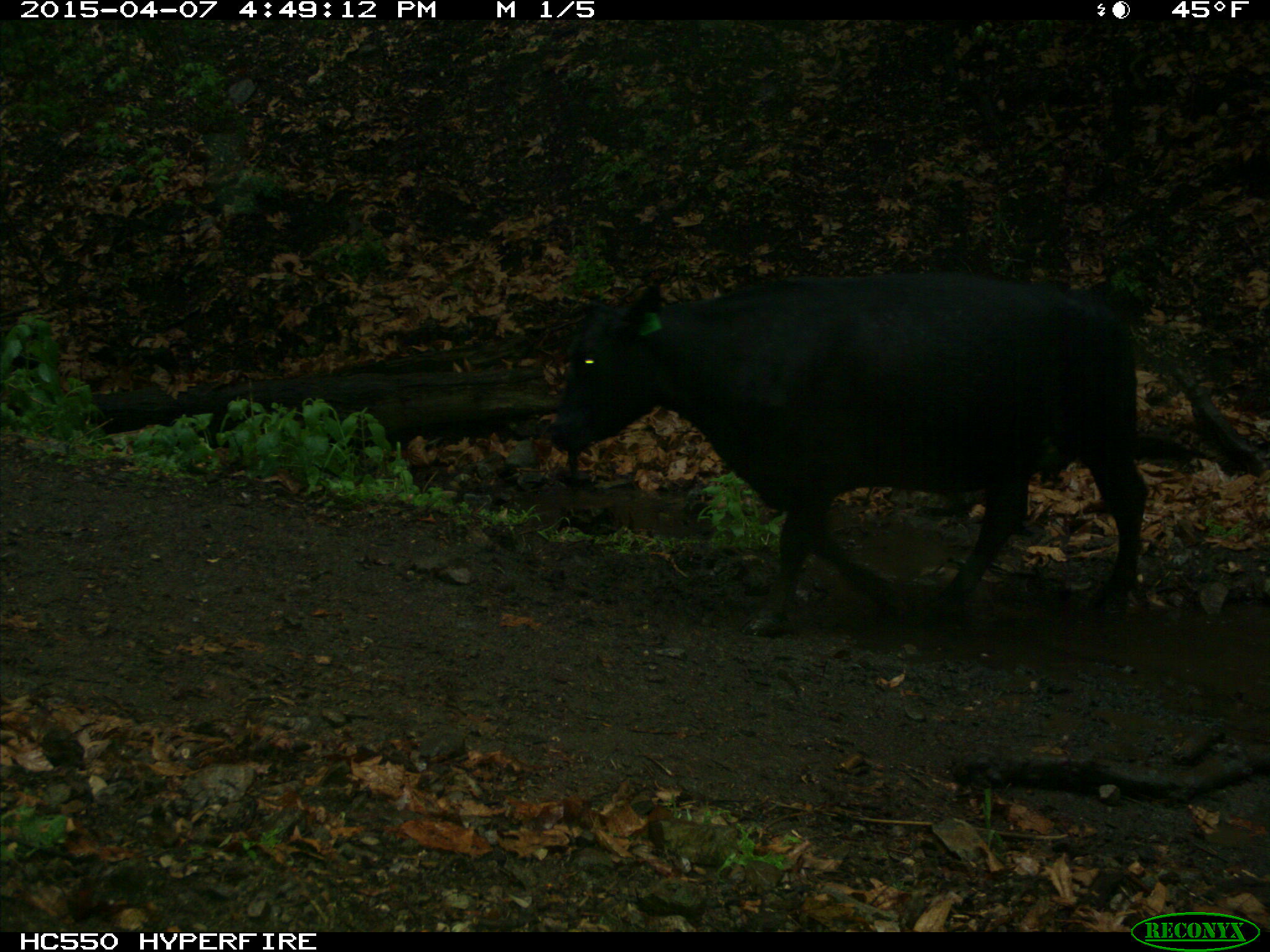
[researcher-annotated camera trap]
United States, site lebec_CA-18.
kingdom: Animalia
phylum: Chordata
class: Mammalia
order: Artiodactyla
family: Bovidae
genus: Bos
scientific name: Bos taurus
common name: domestic cow